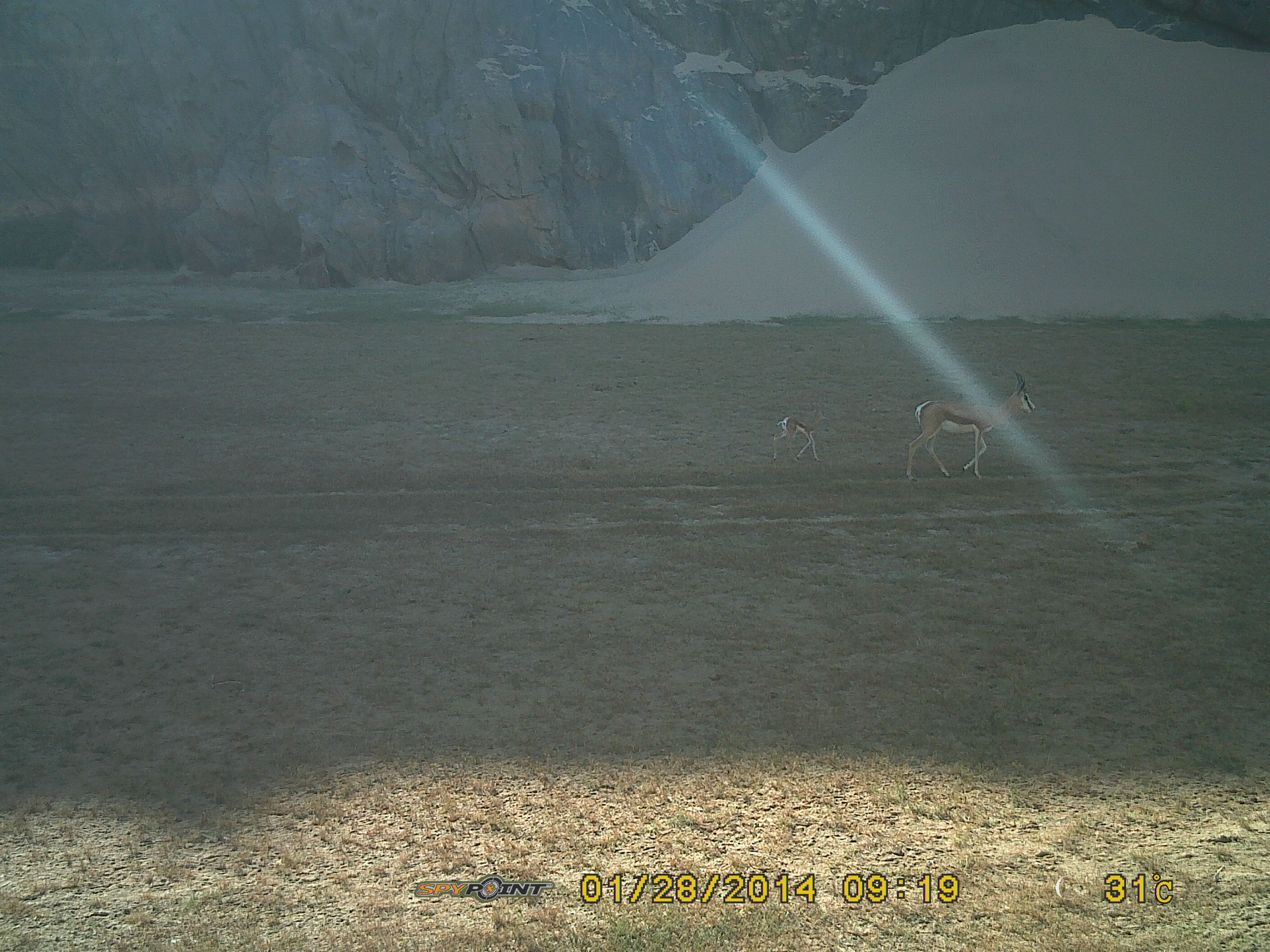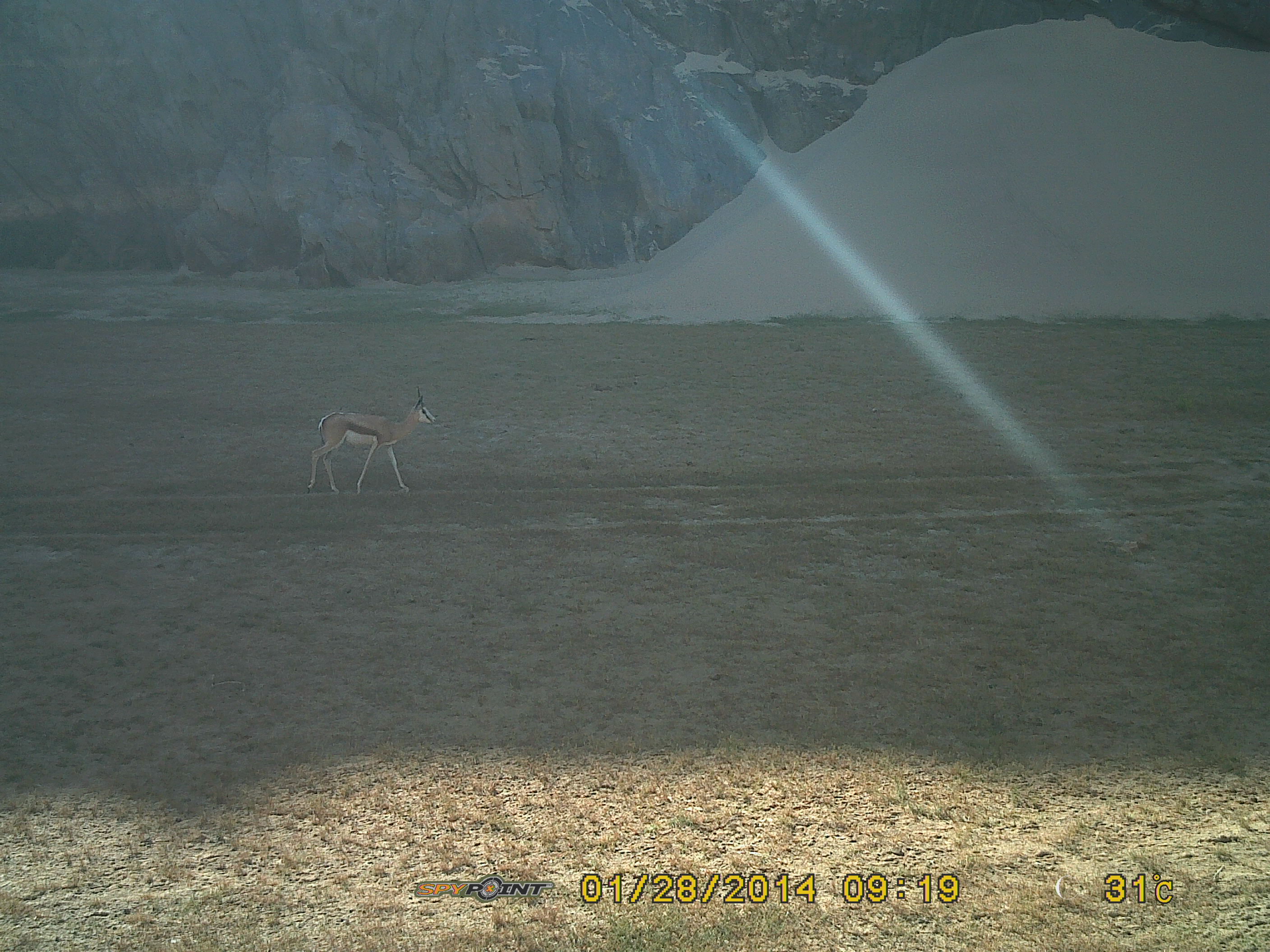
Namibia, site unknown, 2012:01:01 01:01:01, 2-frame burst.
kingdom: Animalia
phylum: Chordata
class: Mammalia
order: Artiodactyla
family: Bovidae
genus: Antidorcas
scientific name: Antidorcas marsupialis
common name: springbok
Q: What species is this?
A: Antidorcas marsupialis (springbok).